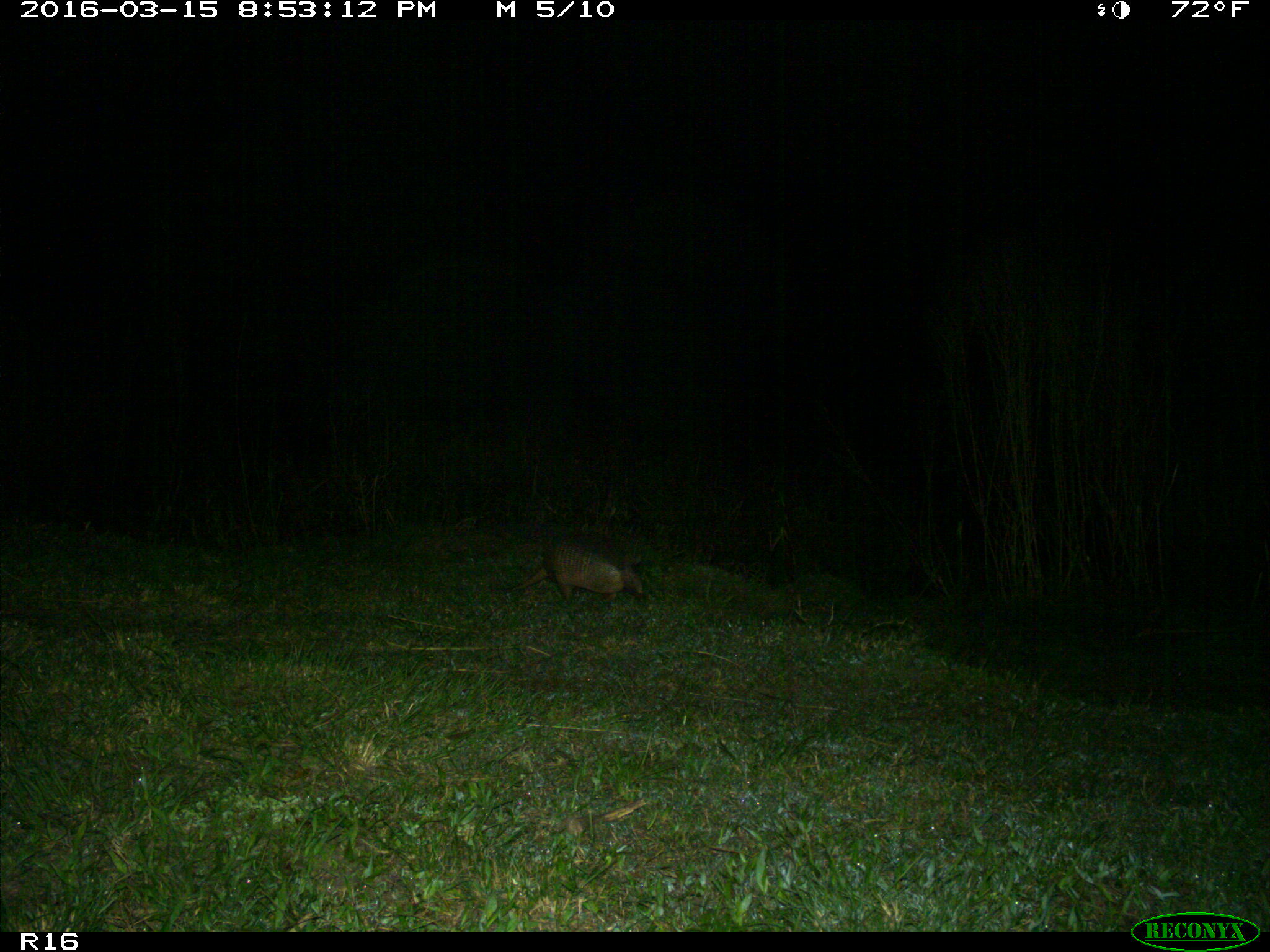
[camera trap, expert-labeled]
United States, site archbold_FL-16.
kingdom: Animalia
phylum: Chordata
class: Mammalia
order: Cingulata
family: Dasypodidae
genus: Dasypus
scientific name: Dasypus novemcinctus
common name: nine-banded armadillo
Dasypus novemcinctus (nine-banded armadillo).